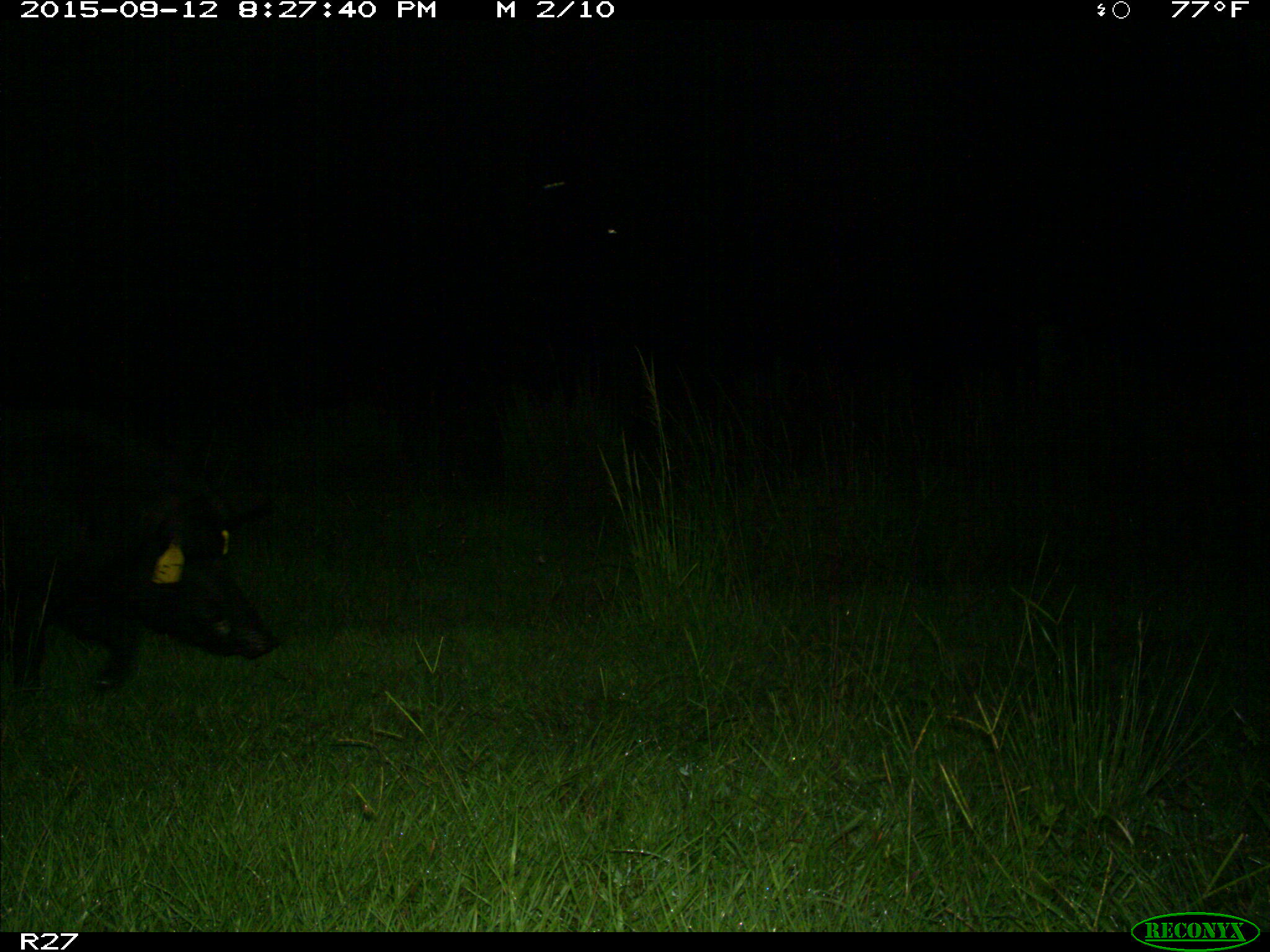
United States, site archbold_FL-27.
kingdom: Animalia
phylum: Chordata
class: Mammalia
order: Artiodactyla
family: Suidae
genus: Sus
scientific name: Sus scrofa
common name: wild boar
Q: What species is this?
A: Sus scrofa (wild boar).